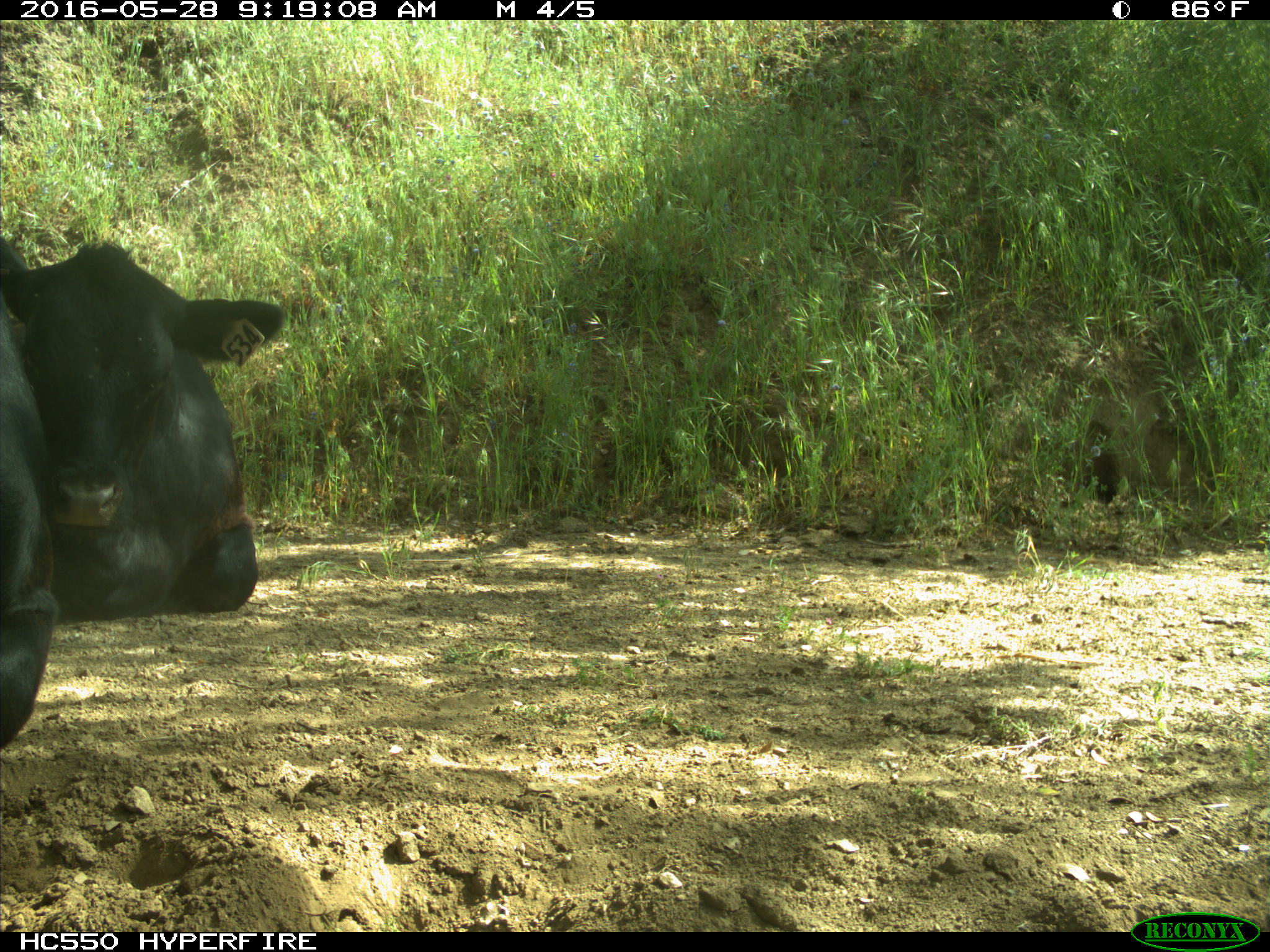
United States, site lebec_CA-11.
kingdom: Animalia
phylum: Chordata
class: Mammalia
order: Artiodactyla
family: Bovidae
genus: Bos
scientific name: Bos taurus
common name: domestic cow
Bos taurus (domestic cow).